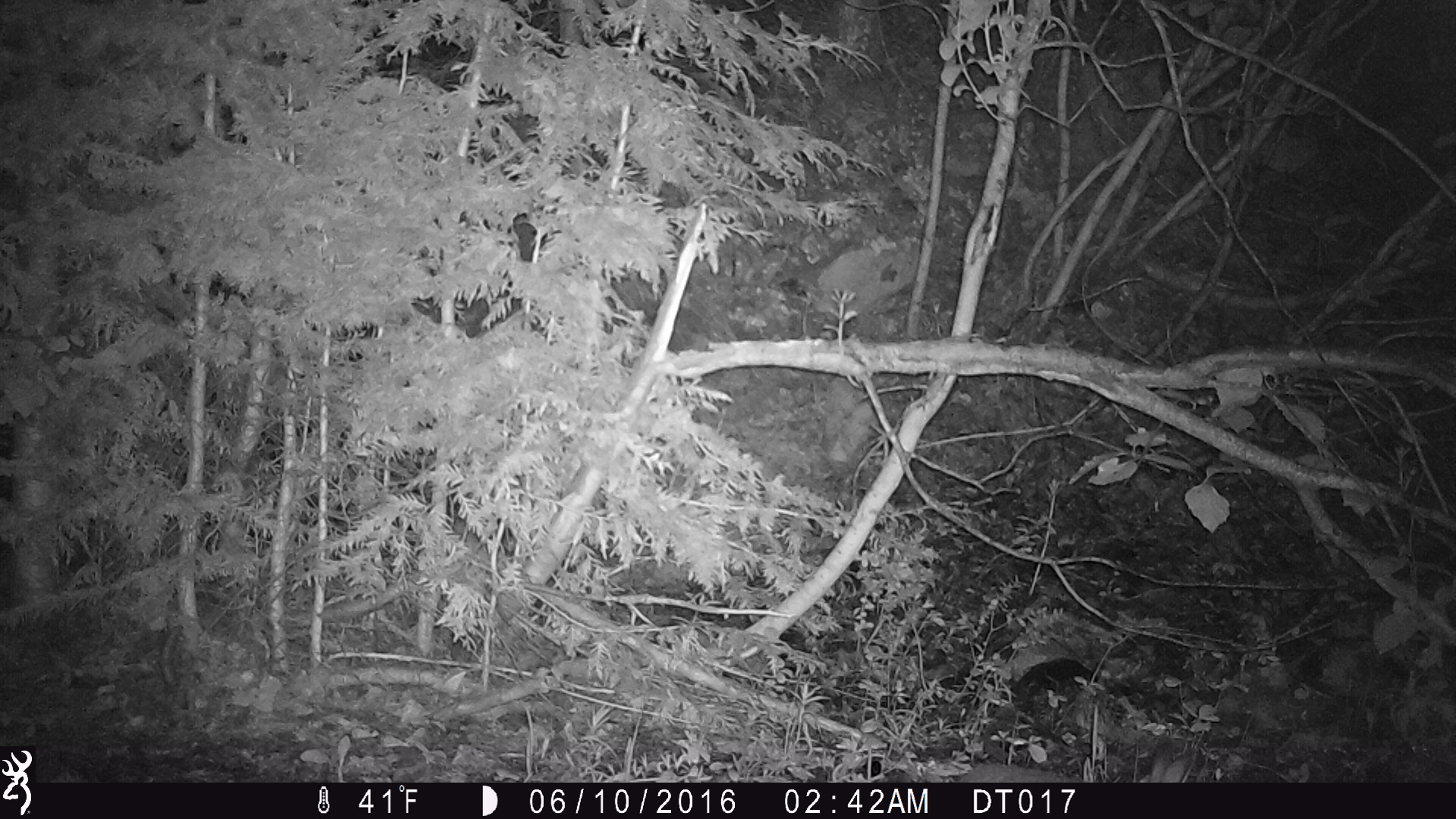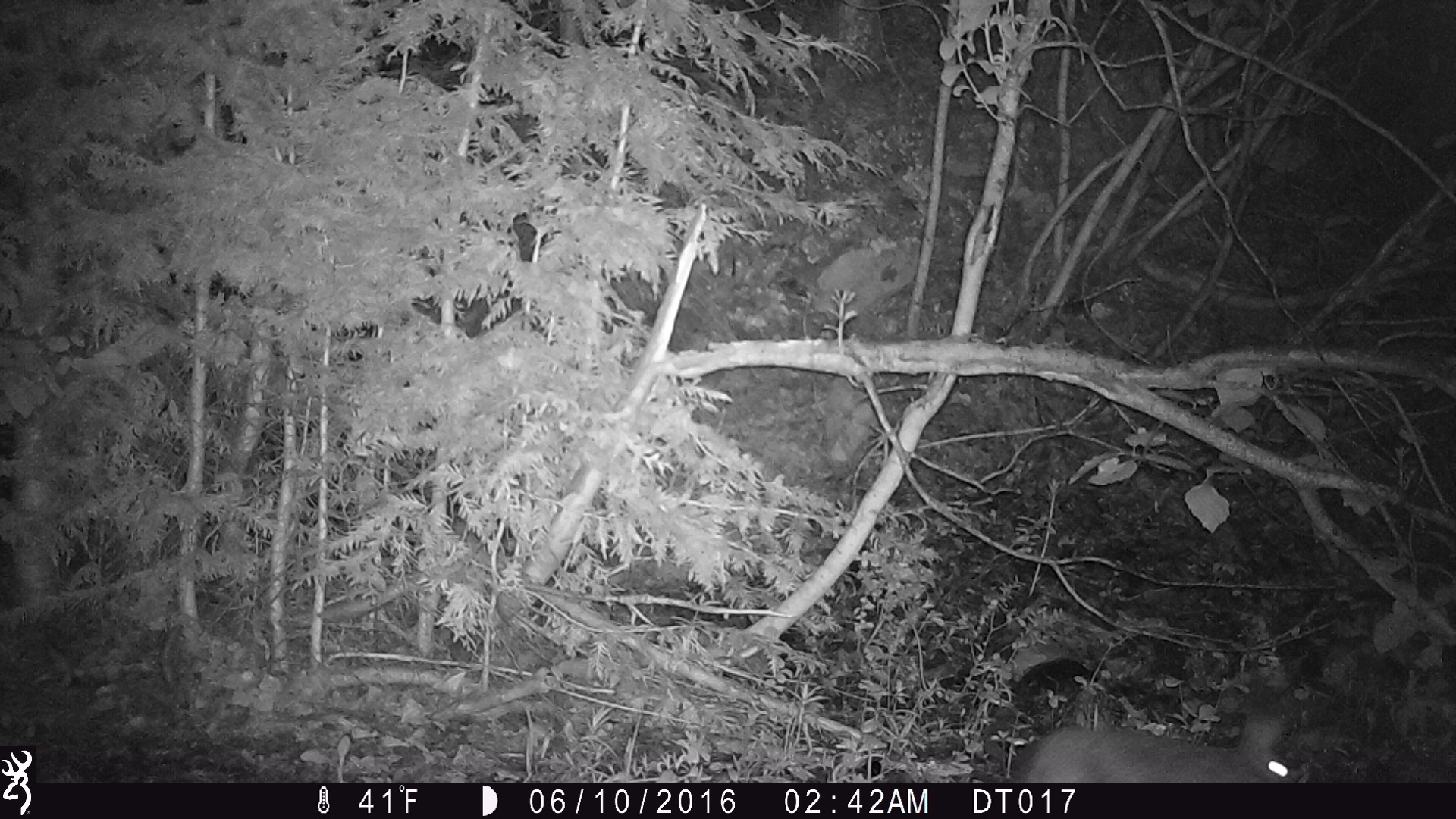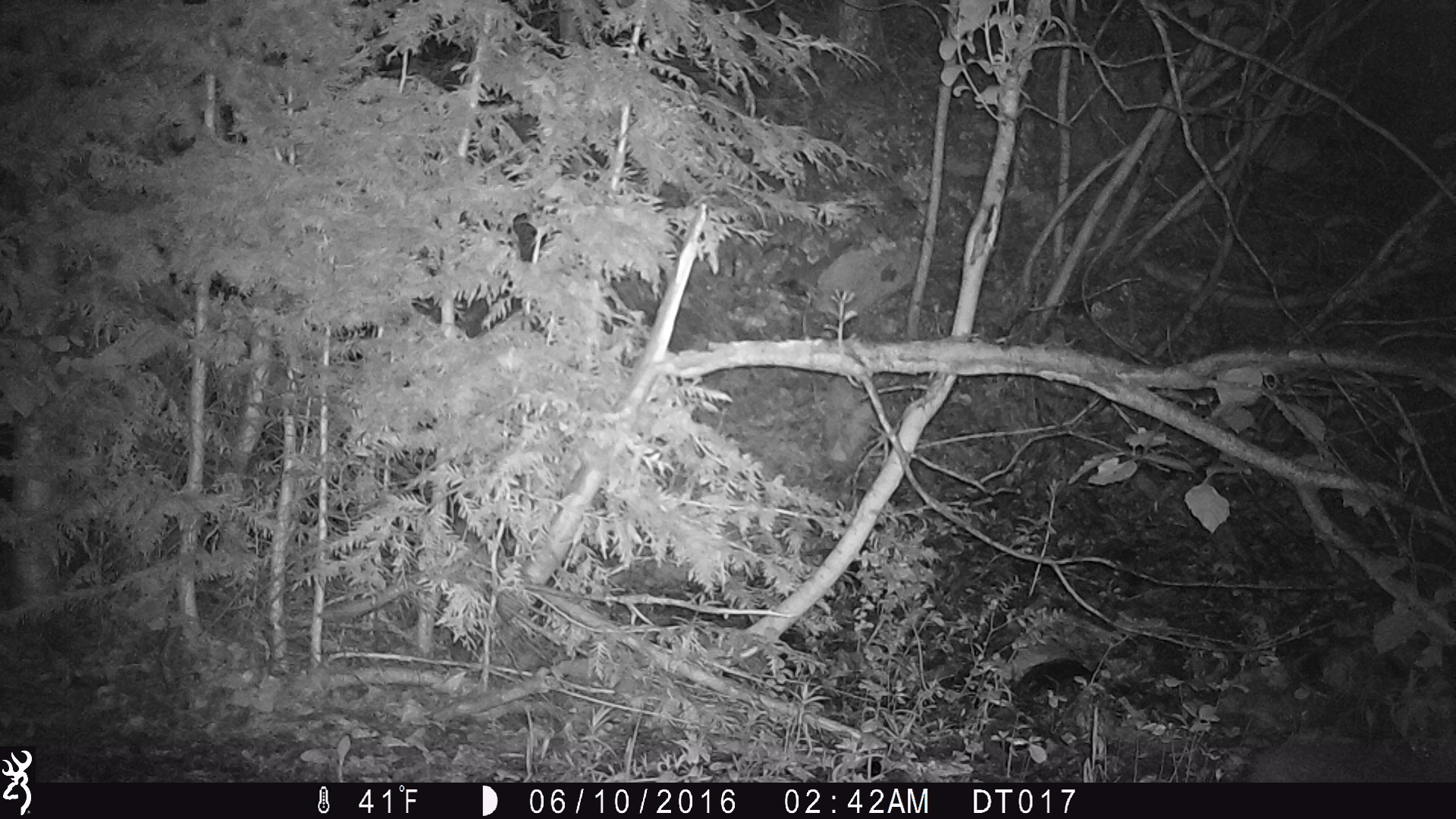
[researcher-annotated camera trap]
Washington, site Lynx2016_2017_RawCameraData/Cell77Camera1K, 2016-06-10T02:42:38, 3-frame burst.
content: unidentified animal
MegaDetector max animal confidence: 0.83